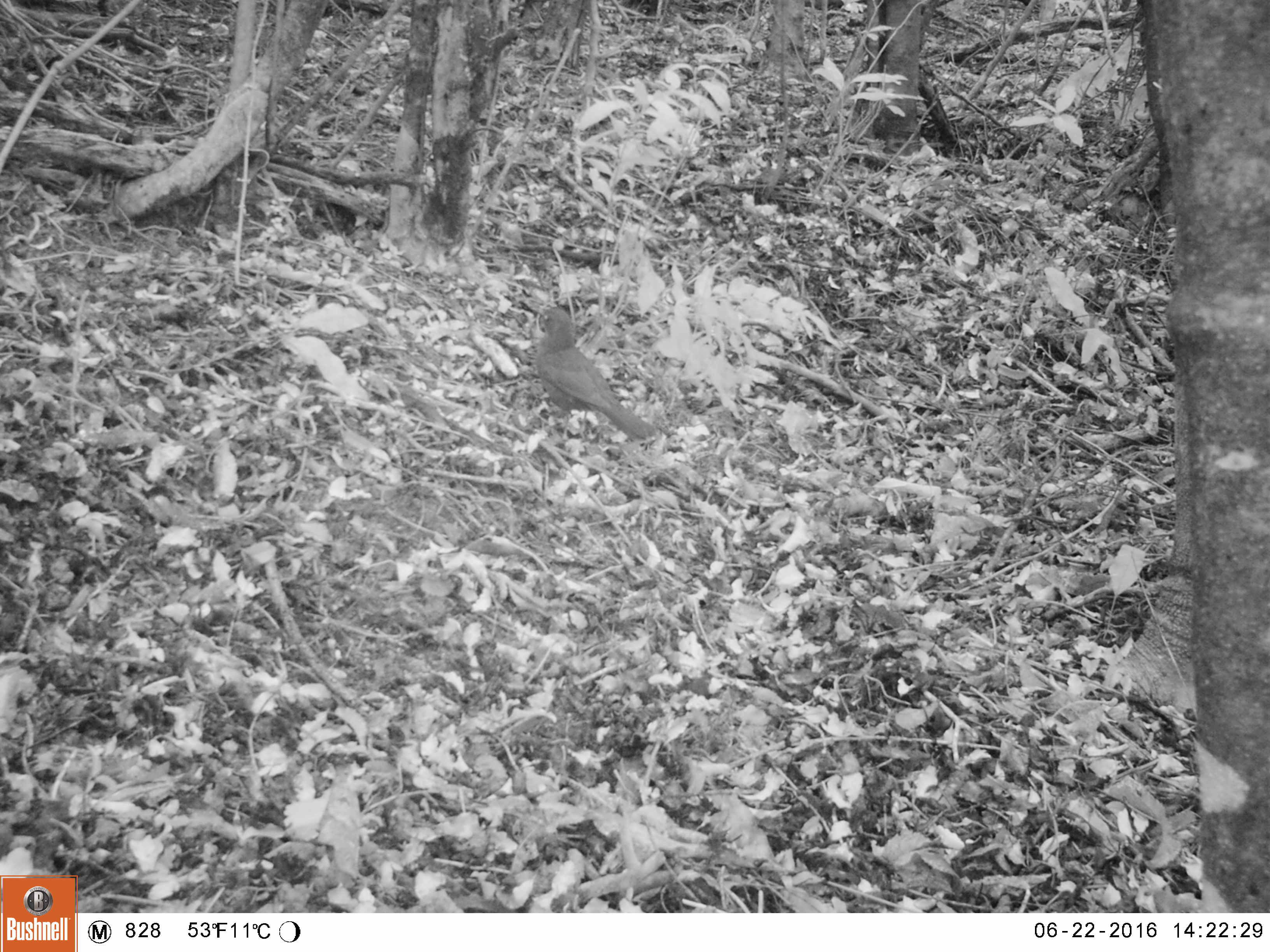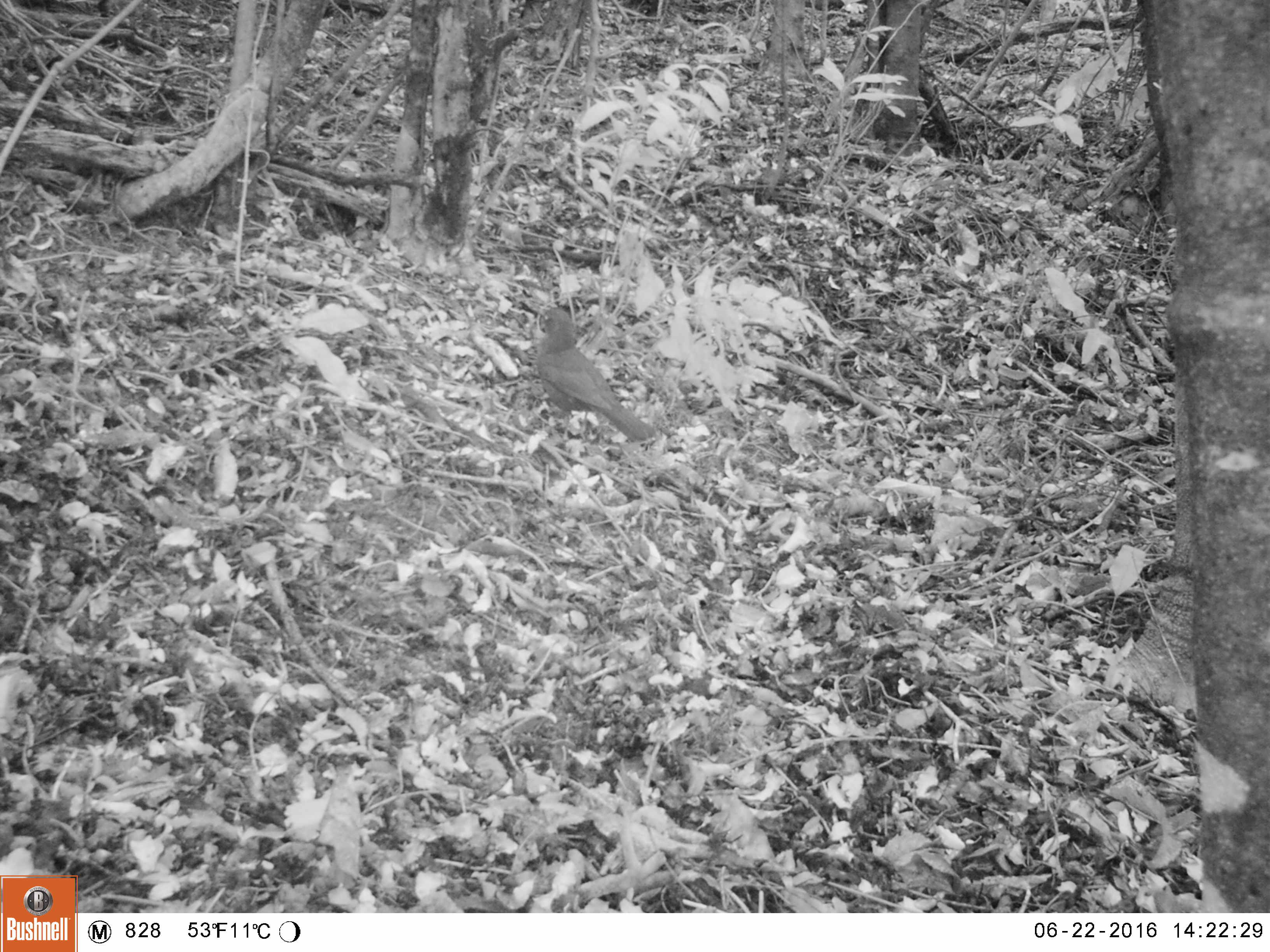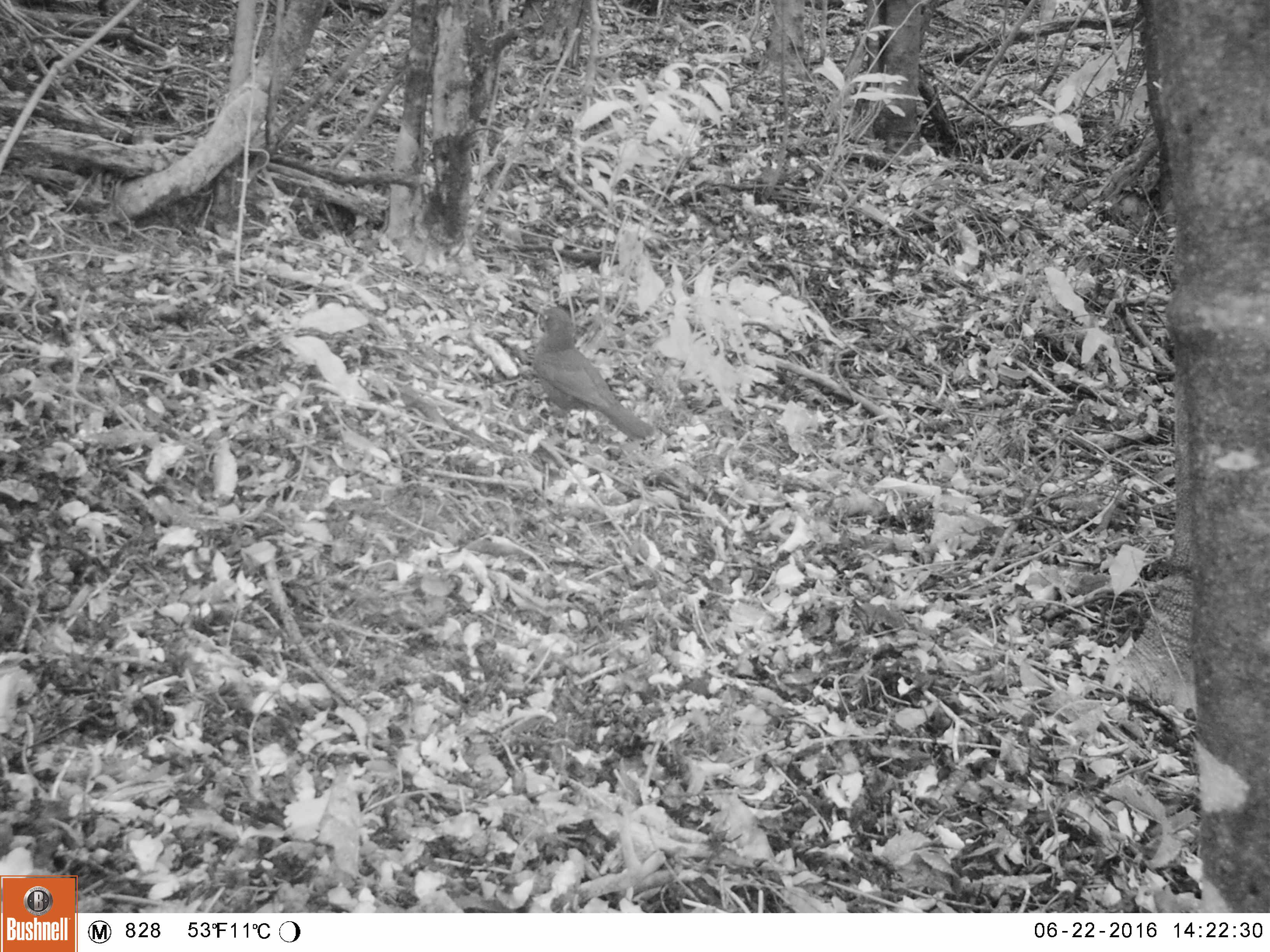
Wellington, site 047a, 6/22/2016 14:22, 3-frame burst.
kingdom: Animalia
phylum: Chordata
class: Aves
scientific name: Aves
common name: bird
Bird (Aves).